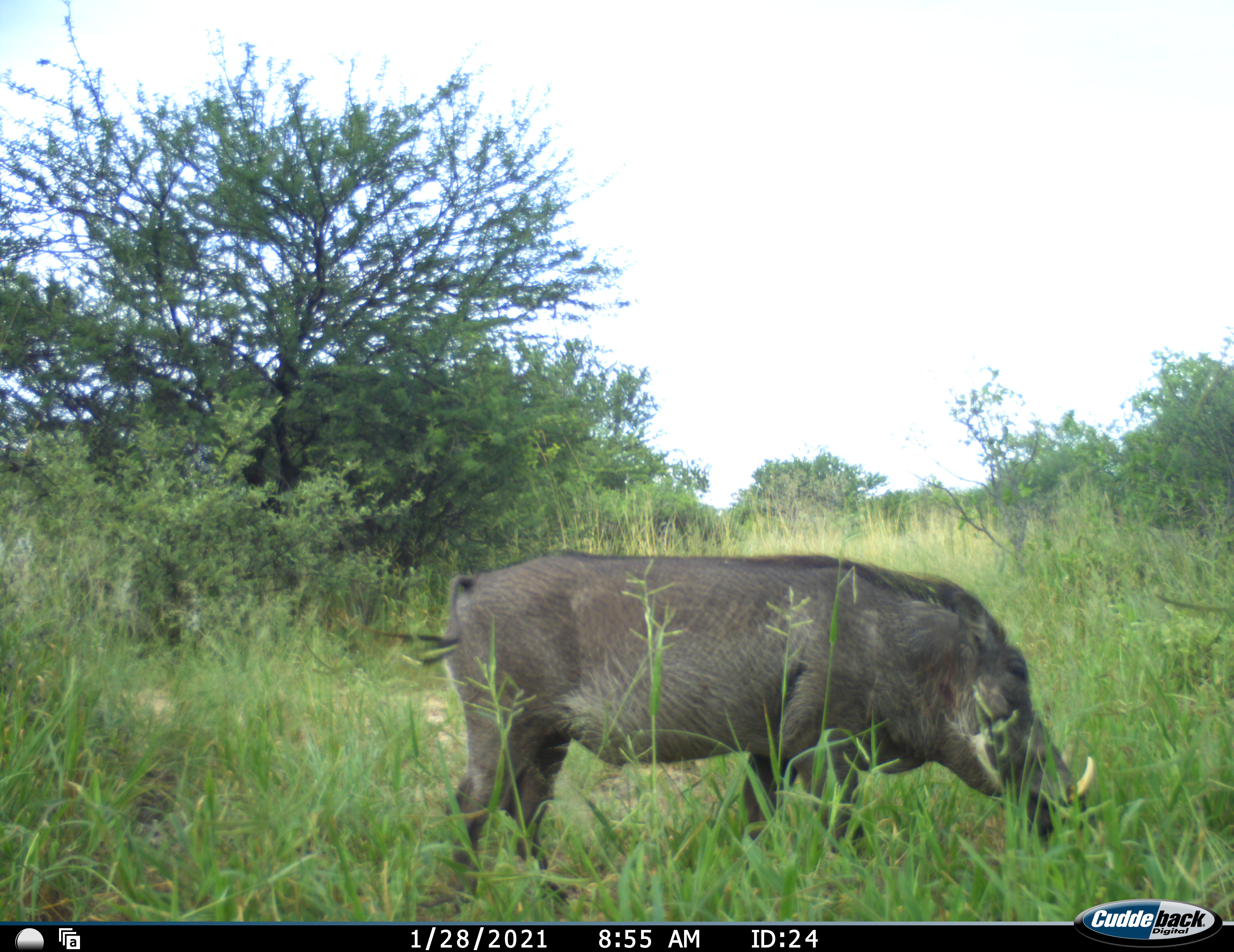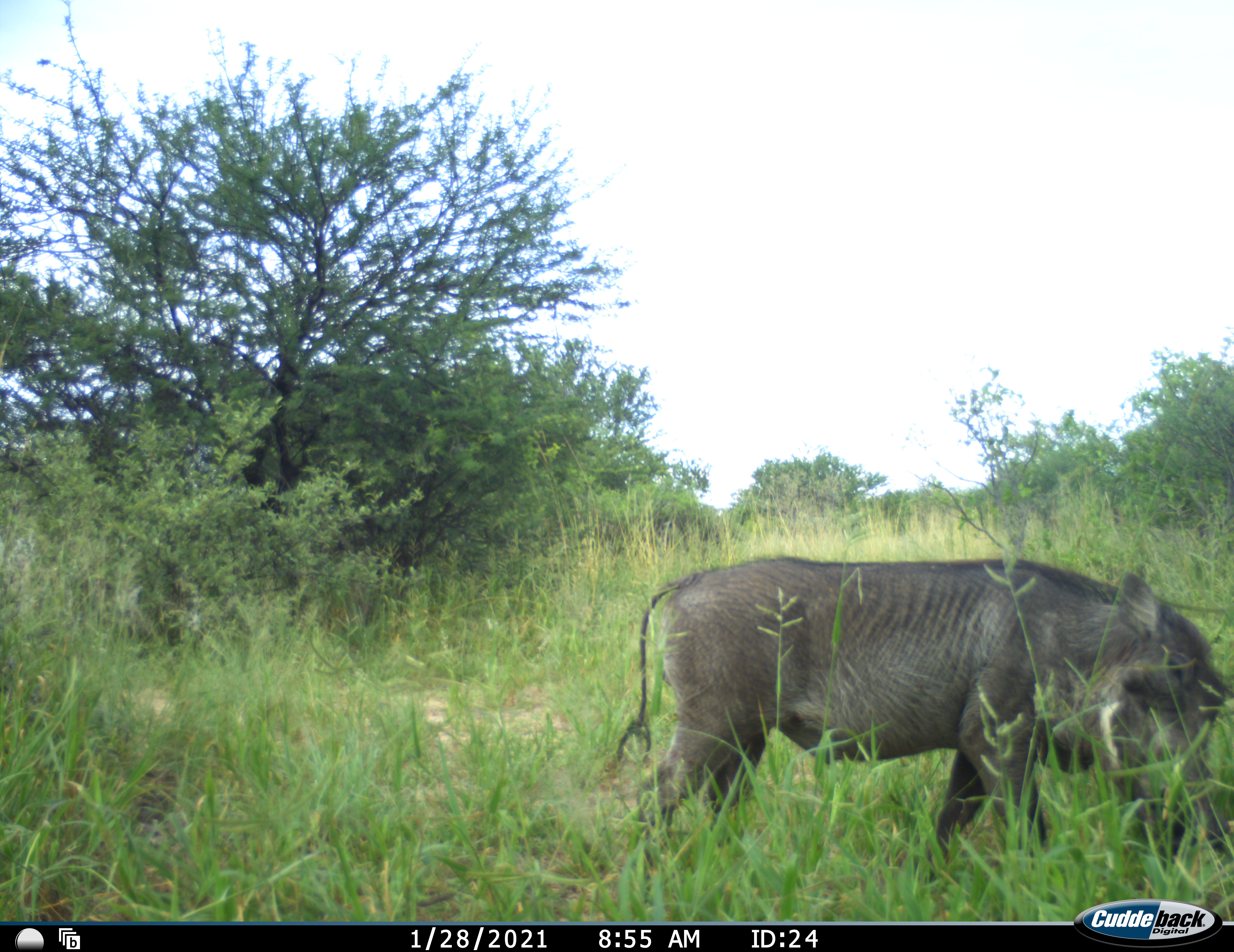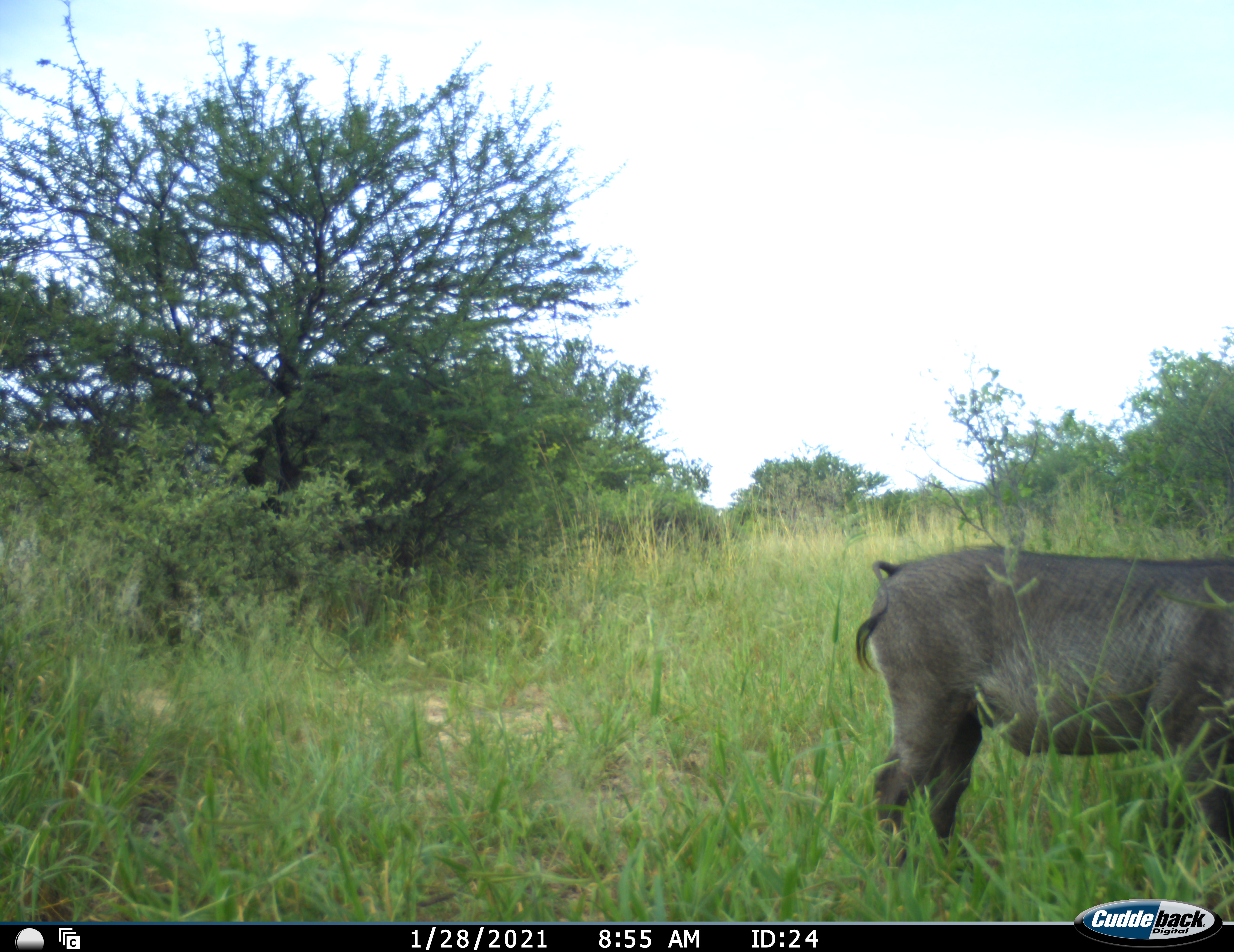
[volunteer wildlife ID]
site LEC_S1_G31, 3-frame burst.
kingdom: Animalia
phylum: Chordata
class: Mammalia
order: Artiodactyla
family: Suidae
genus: Phacochoerus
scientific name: Phacochoerus africanus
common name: warthog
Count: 1.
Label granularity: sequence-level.